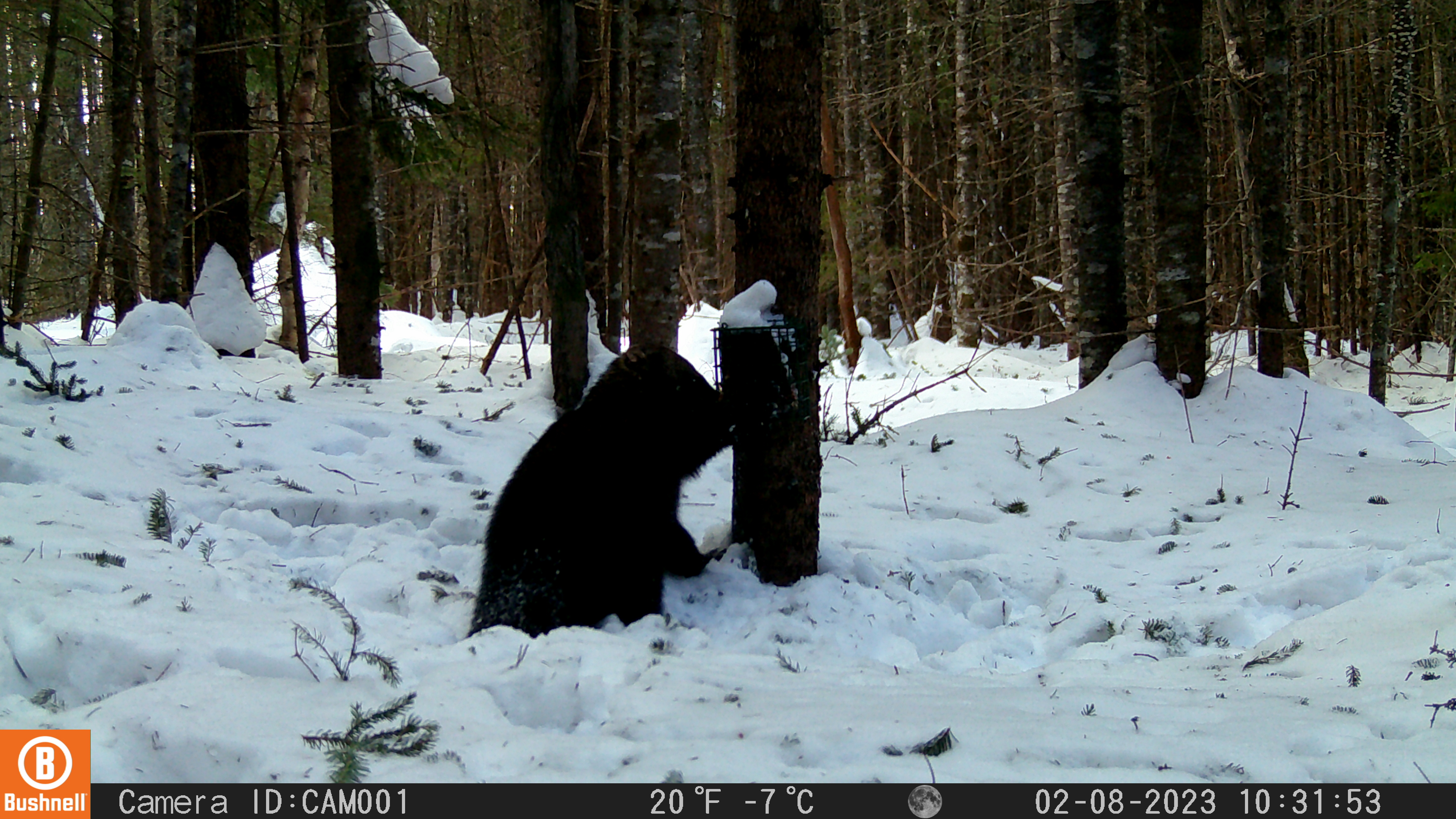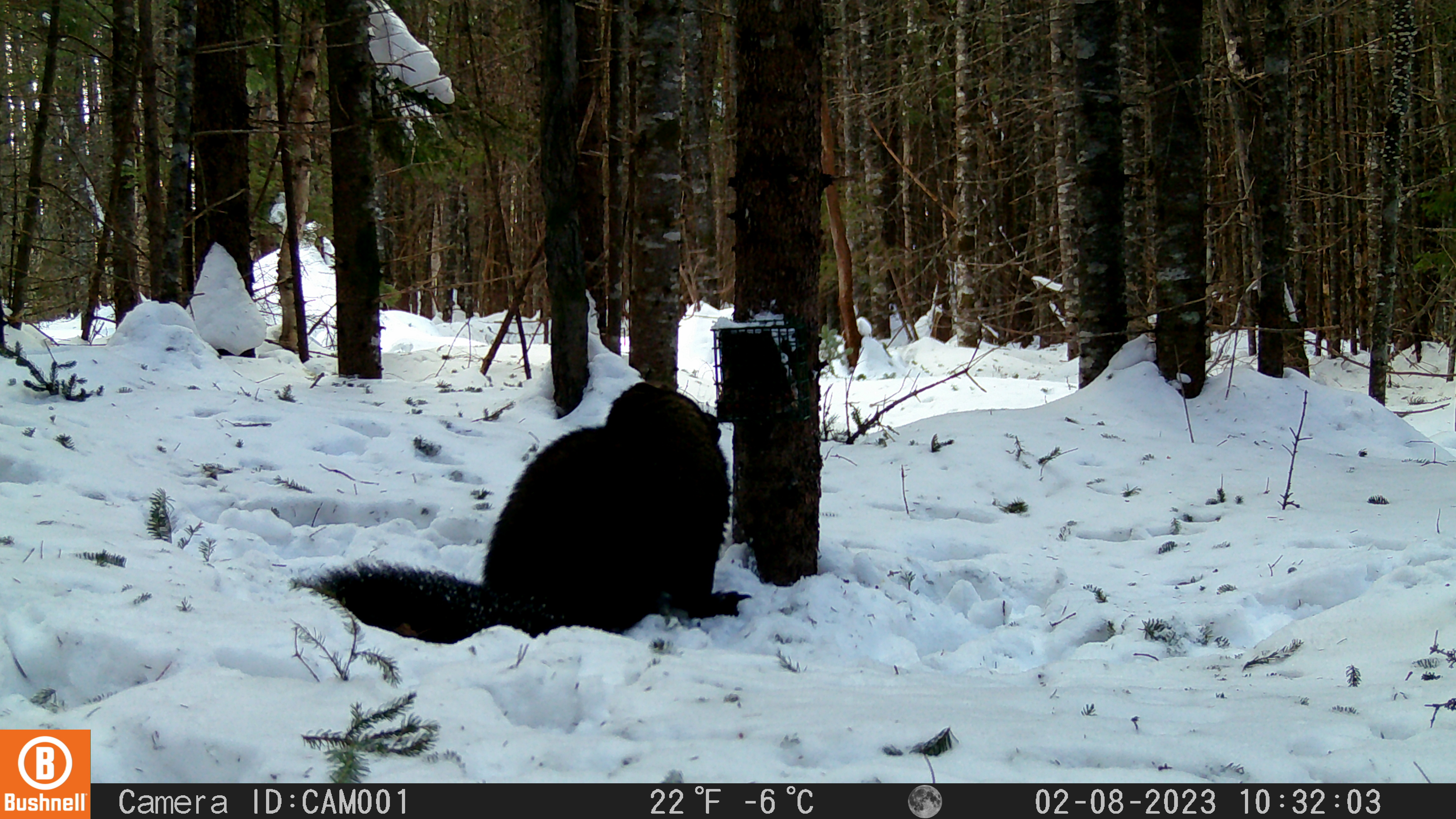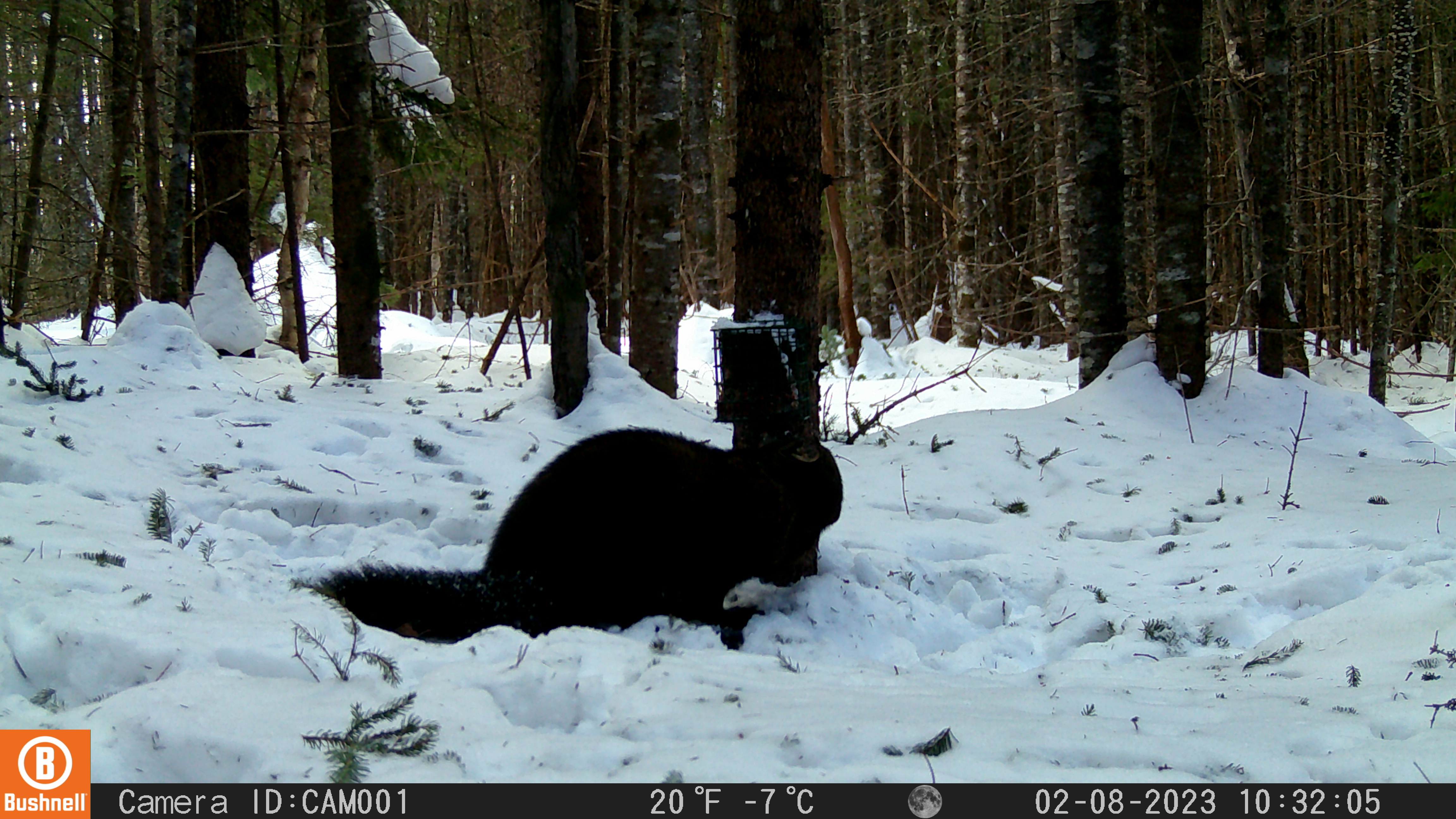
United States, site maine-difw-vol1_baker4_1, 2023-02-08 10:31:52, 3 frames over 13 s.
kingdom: Animalia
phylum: Chordata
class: Mammalia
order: Carnivora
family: Mustelidae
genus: Pekania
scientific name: Pekania pennanti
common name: fisher